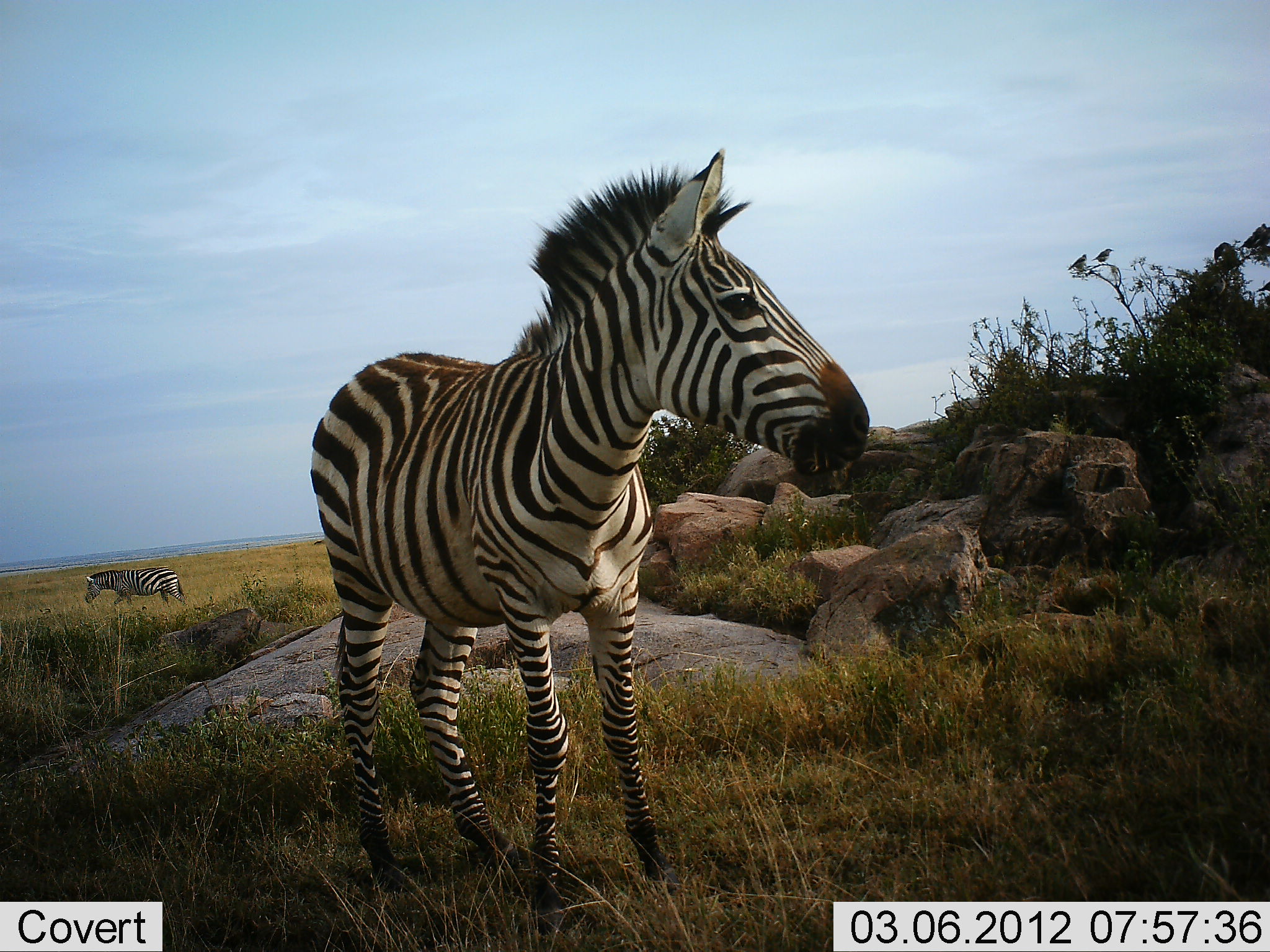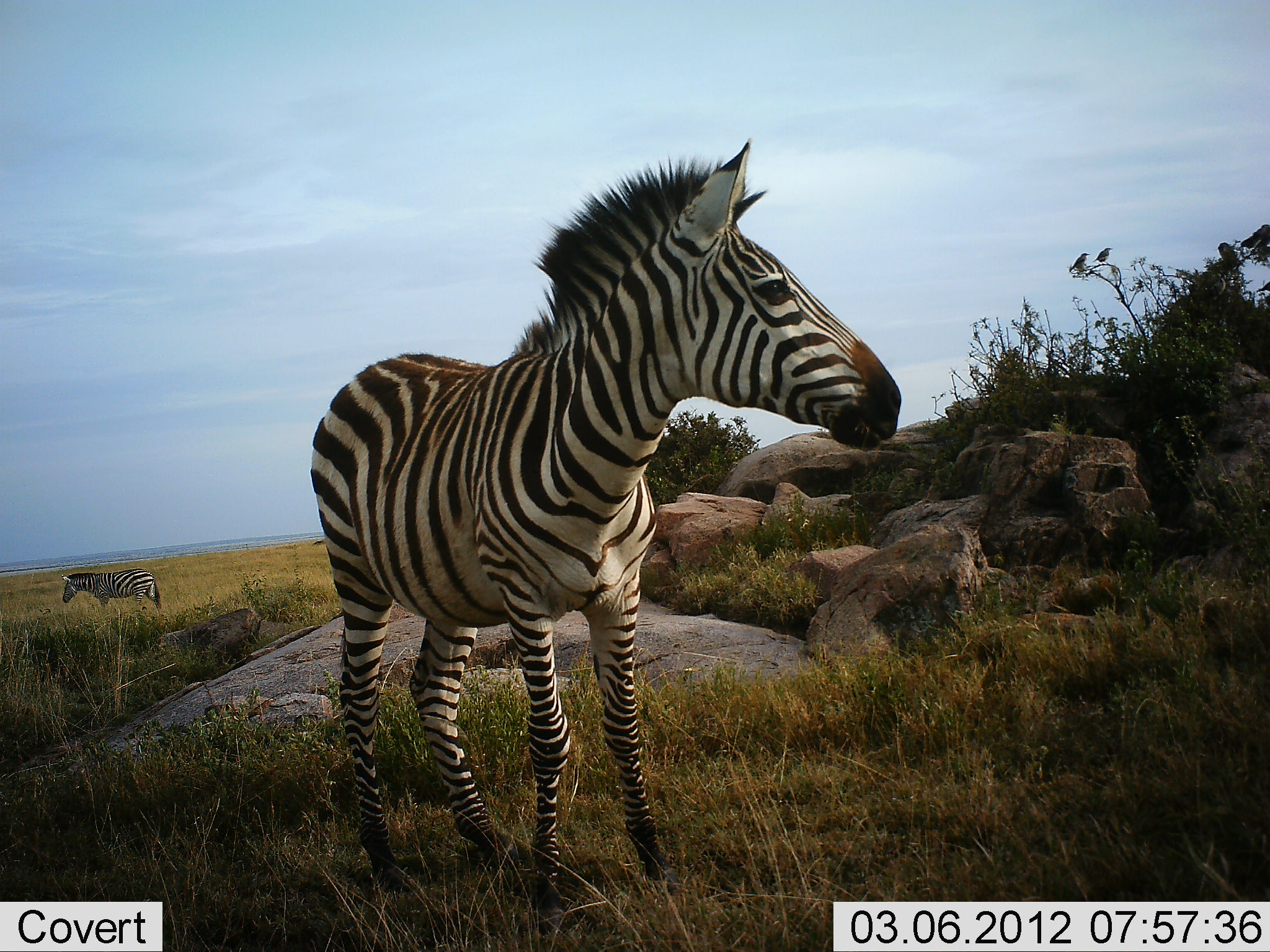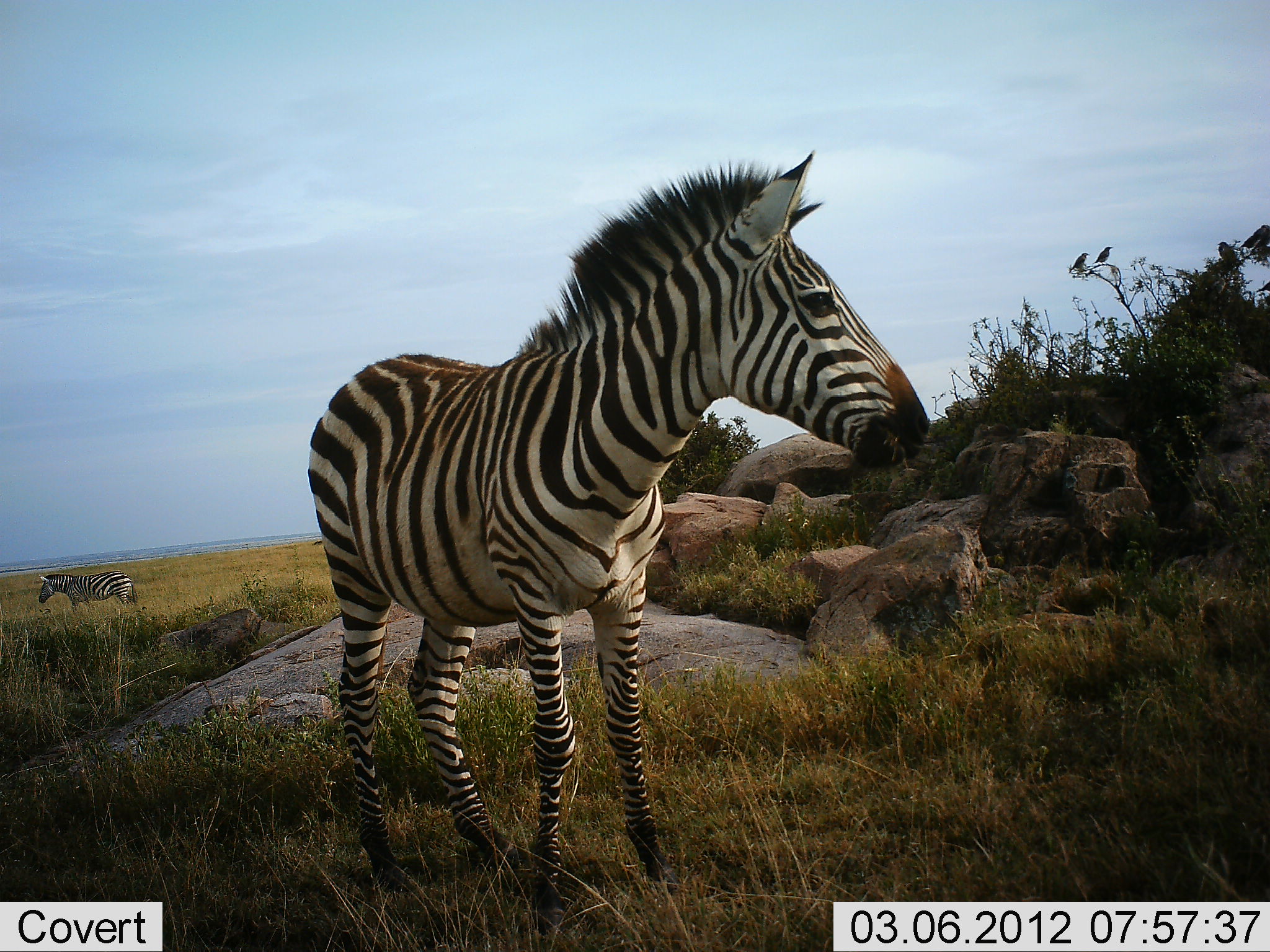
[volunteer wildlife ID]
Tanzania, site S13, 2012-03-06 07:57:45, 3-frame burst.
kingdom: Animalia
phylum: Chordata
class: Mammalia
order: Perissodactyla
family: Equidae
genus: Equus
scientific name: Equus quagga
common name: plains zebra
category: zebra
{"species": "zebra (plains zebra) (Equus quagga)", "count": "2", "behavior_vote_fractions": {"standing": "100%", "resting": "0%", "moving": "52%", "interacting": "0%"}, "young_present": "4%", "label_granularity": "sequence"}